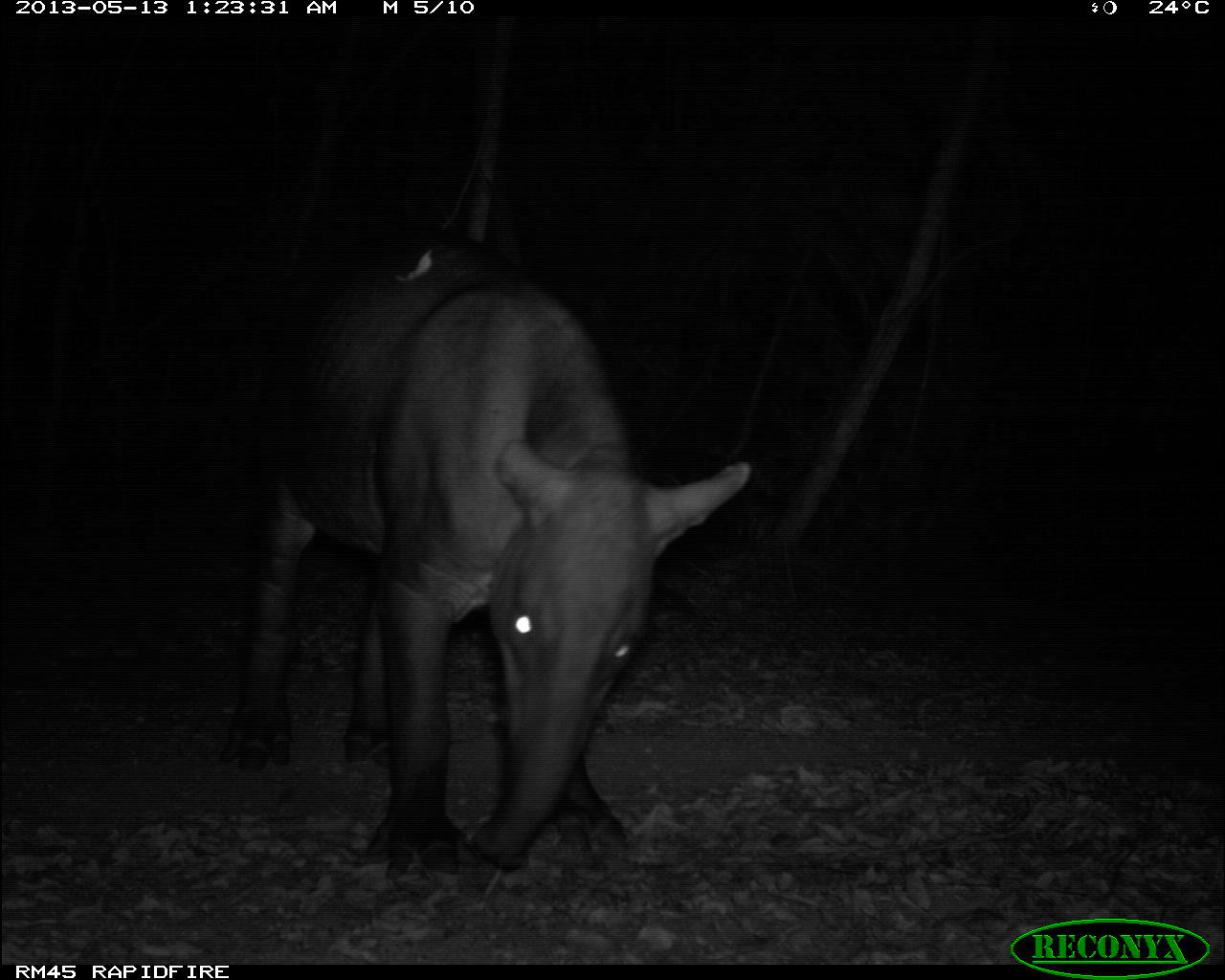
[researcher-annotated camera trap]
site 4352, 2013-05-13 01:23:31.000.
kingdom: Animalia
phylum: Chordata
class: Mammalia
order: Perissodactyla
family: Tapiridae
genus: Tapirus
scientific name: Tapirus bairdii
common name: baird's tapir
Tapirus bairdii (baird's tapir), count 2.